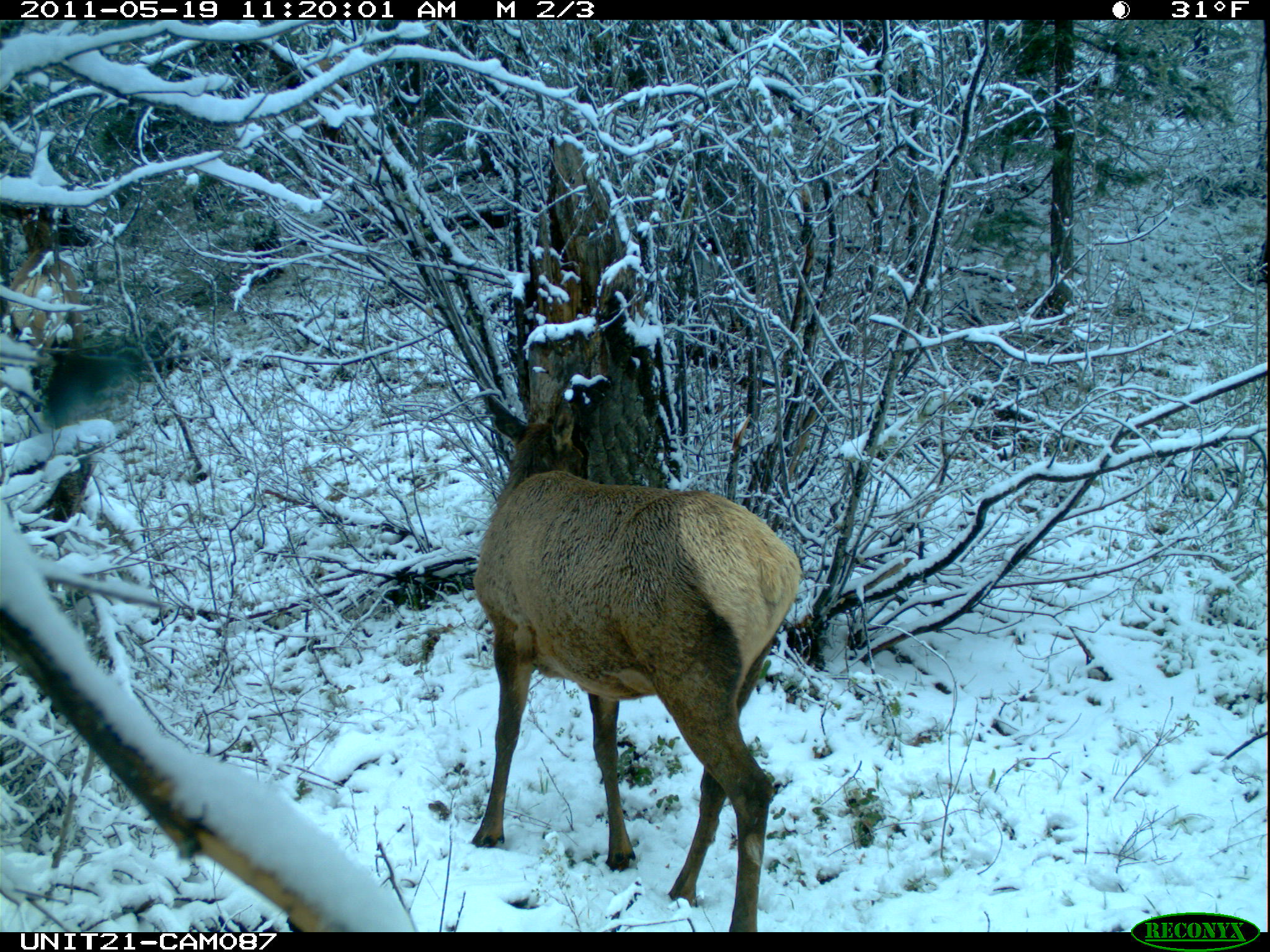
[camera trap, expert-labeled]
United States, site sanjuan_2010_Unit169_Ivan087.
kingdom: Animalia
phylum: Chordata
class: Mammalia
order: Artiodactyla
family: Cervidae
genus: Cervus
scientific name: Cervus elaphus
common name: red deer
Cervus elaphus (red deer).